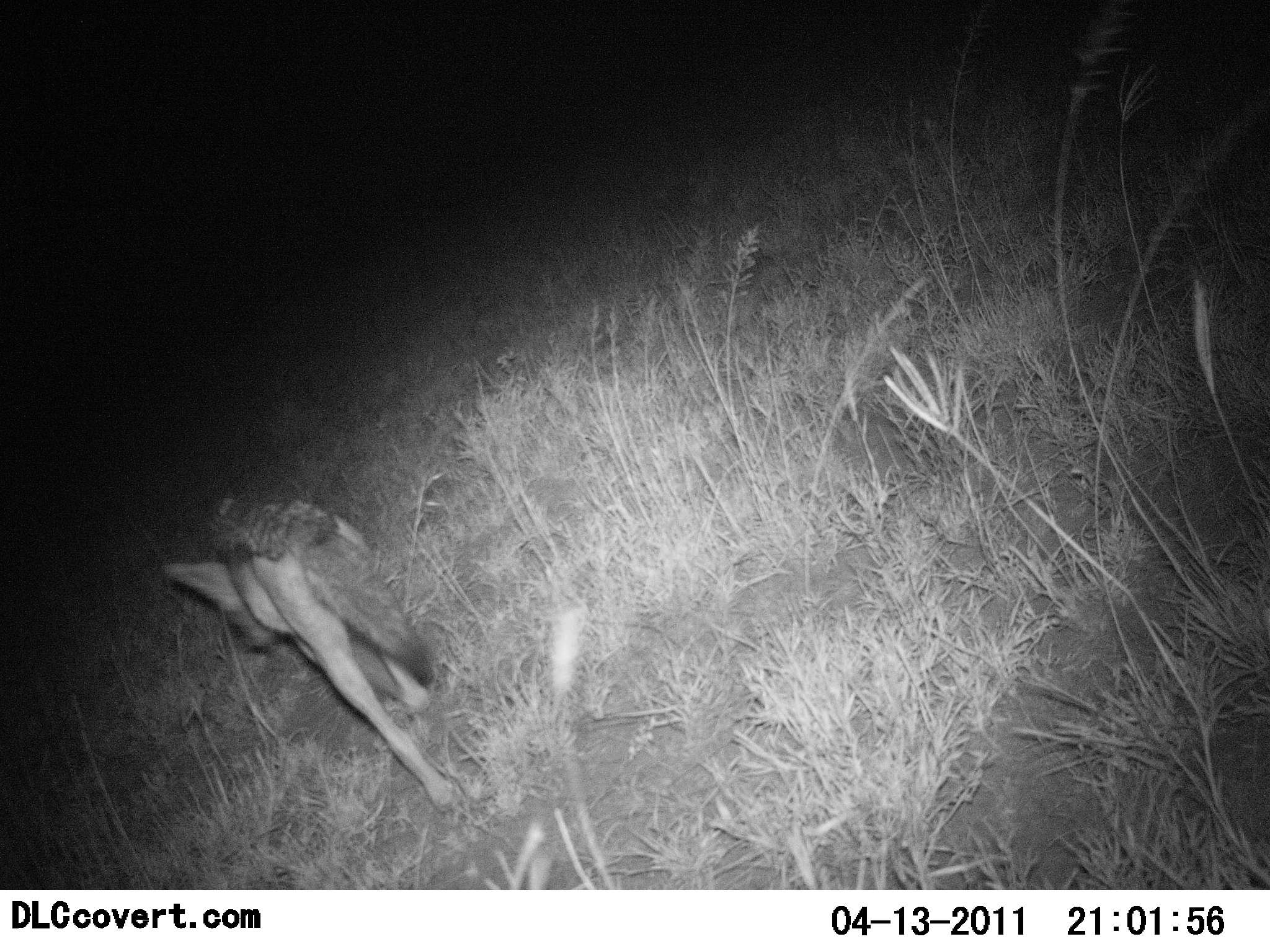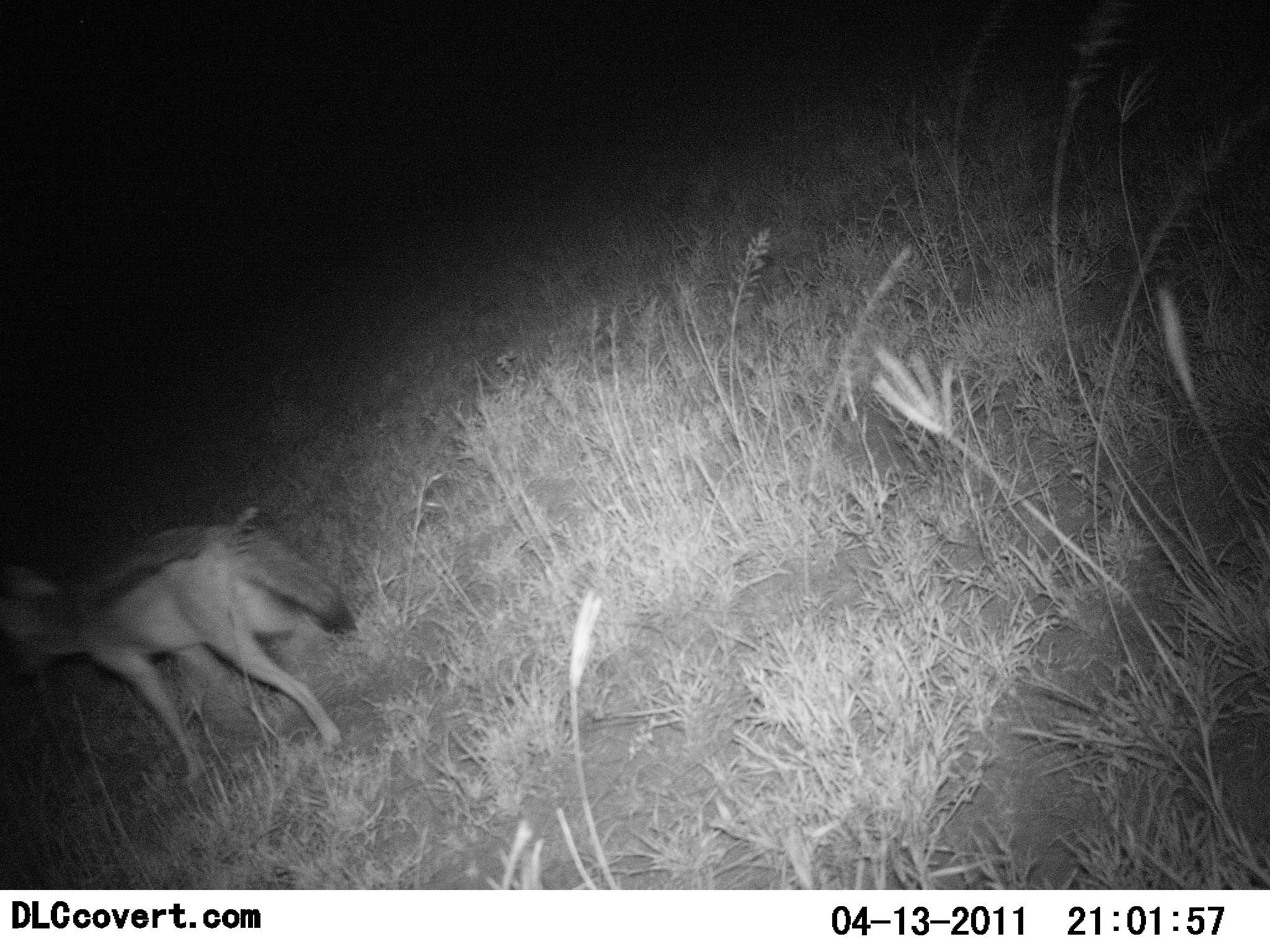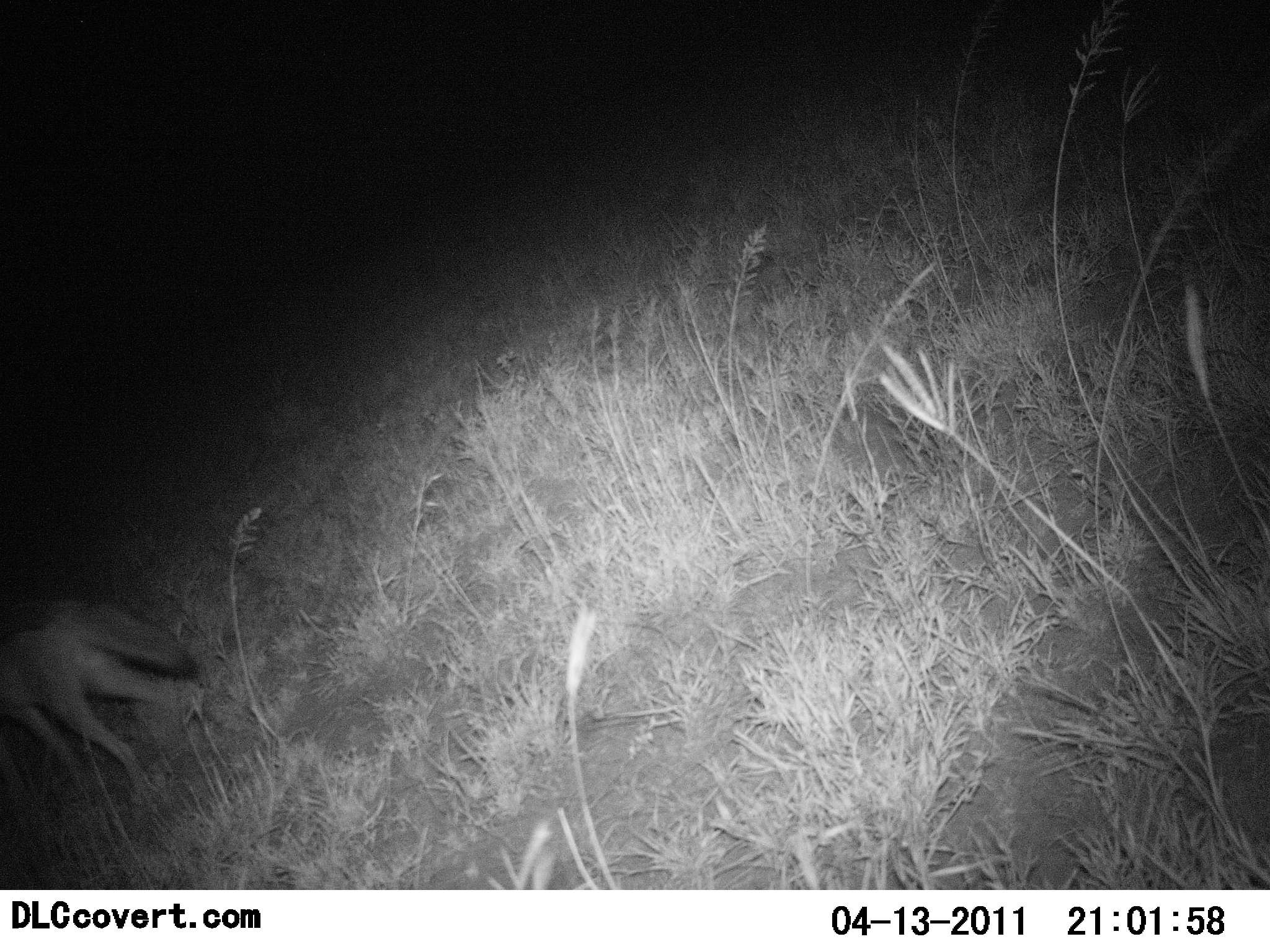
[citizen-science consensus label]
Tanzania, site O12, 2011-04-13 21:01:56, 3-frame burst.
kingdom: Animalia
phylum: Chordata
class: Mammalia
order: Carnivora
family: Canidae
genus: Lupulella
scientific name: Lupulella mesomelas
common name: black-backed jackal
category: jackal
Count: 1.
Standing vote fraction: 20%.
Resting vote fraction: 0%.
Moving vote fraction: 100%.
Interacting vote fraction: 0%.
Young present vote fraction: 0%.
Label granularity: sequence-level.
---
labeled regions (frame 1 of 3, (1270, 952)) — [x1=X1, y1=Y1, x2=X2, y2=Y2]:
animal: [x1=159, y1=490, x2=459, y2=817]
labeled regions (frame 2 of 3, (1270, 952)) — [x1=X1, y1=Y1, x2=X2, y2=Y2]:
animal: [x1=0, y1=507, x2=358, y2=788]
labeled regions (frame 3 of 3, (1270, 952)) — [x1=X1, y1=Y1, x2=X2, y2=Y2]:
animal: [x1=0, y1=594, x2=202, y2=808]